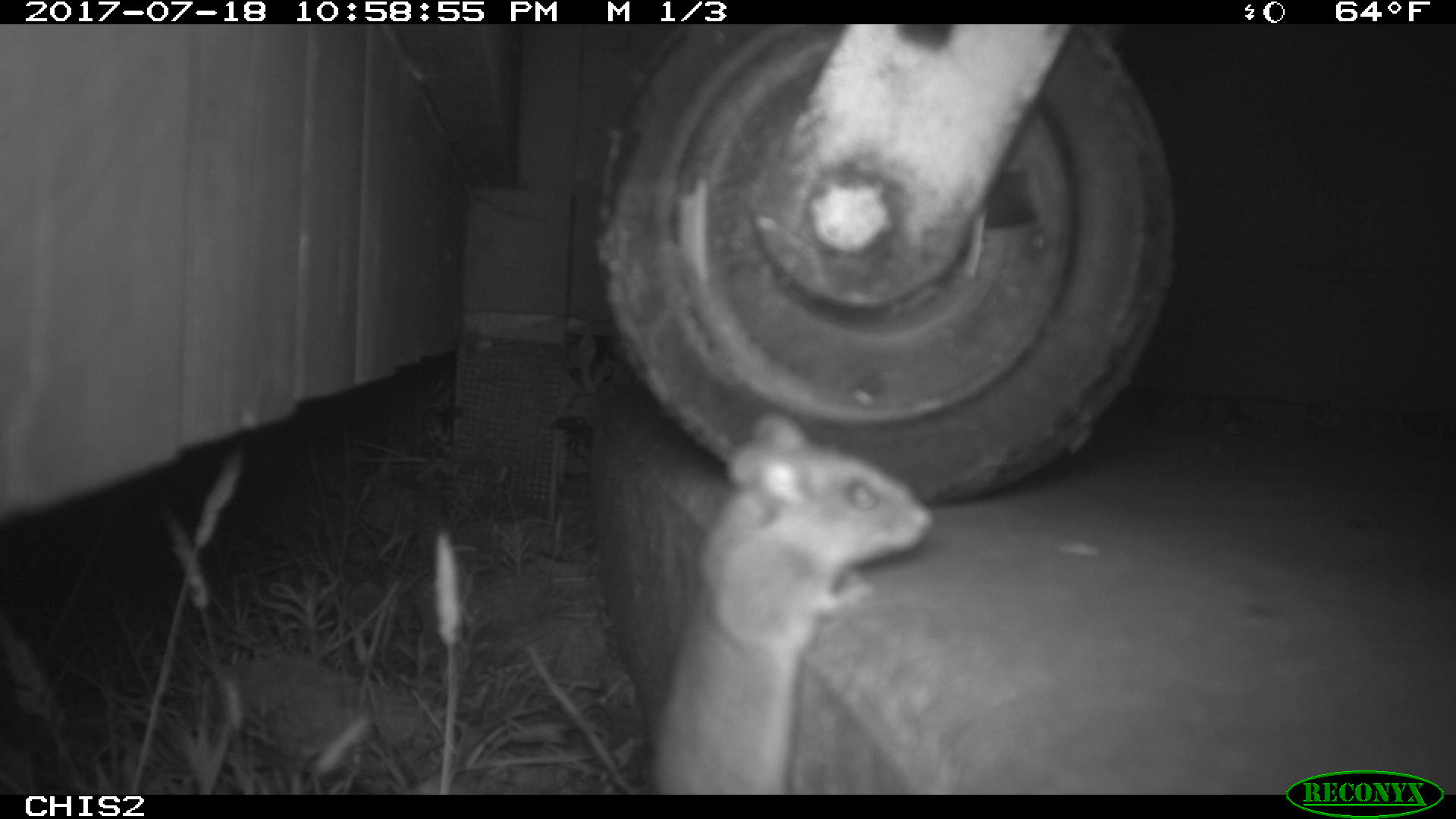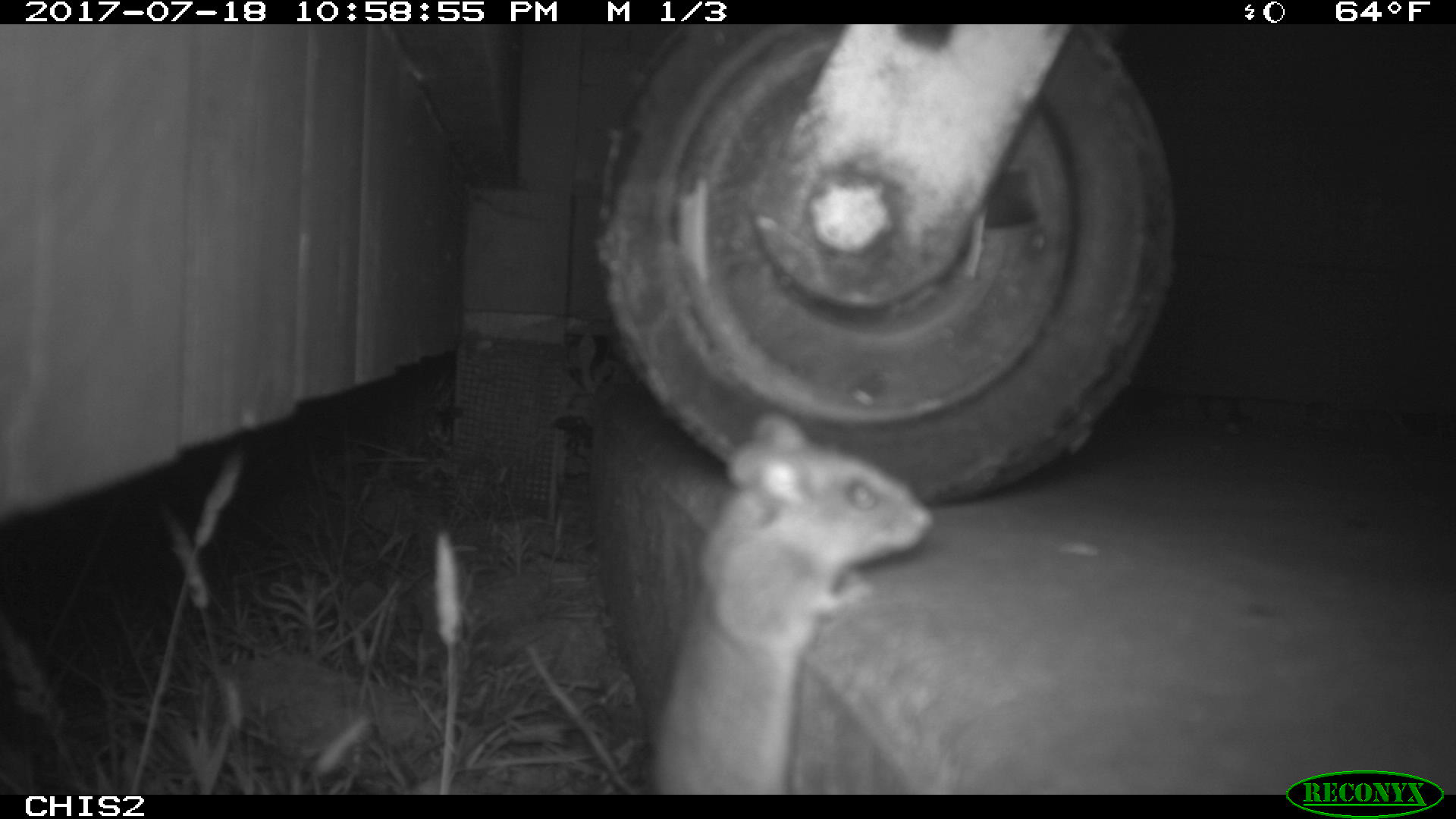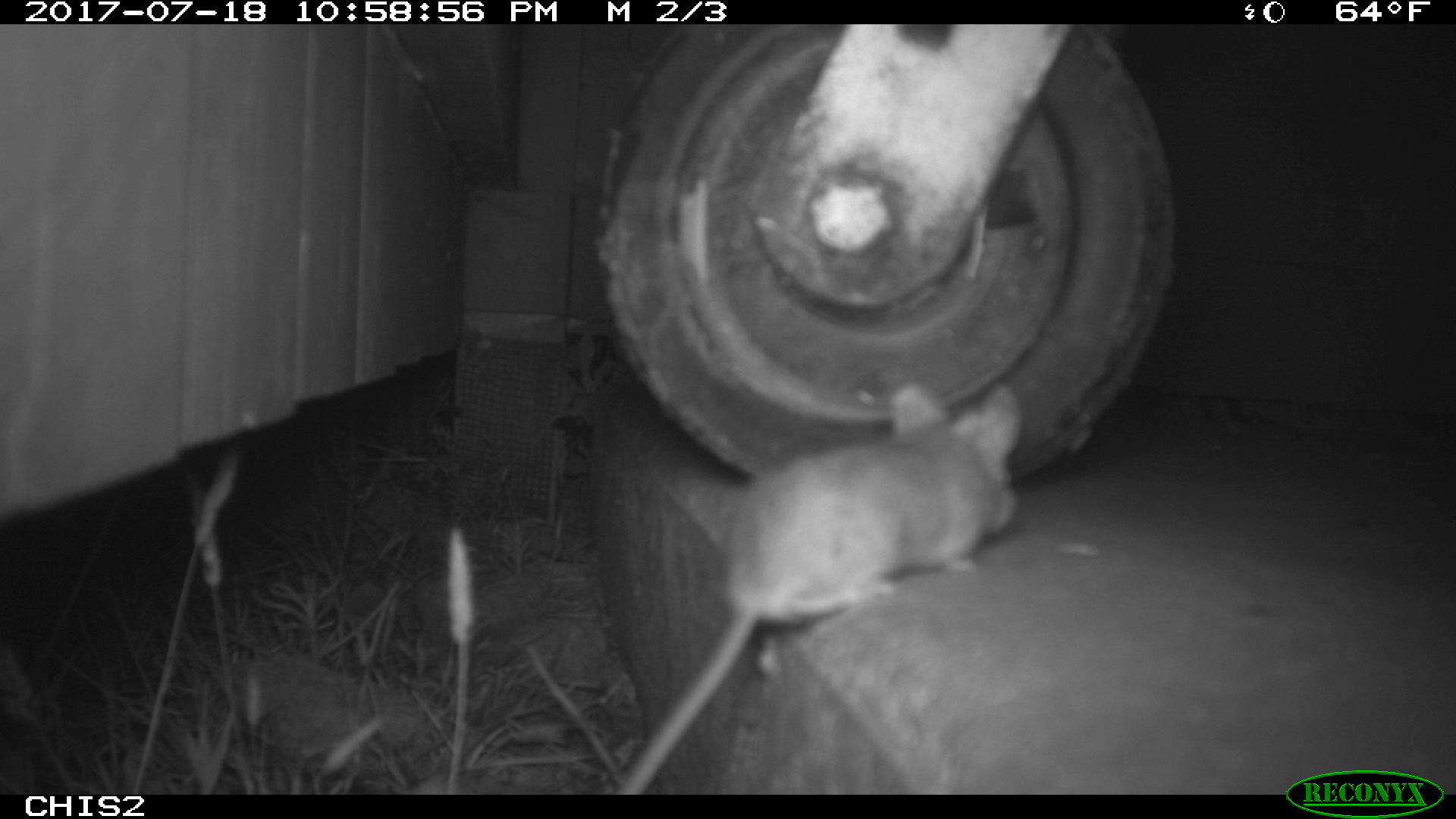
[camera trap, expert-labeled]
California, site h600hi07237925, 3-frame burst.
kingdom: Animalia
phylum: Chordata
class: Mammalia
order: Rodentia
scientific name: Rodentia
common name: rodent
Rodent (Rodentia).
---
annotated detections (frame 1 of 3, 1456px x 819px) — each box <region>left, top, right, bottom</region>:
rodent: <region>647, 410, 934, 794</region>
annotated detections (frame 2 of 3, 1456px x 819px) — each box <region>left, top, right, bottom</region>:
rodent: <region>648, 411, 934, 794</region>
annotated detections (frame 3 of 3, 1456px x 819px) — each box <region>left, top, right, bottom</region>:
rodent: <region>613, 375, 1023, 792</region>